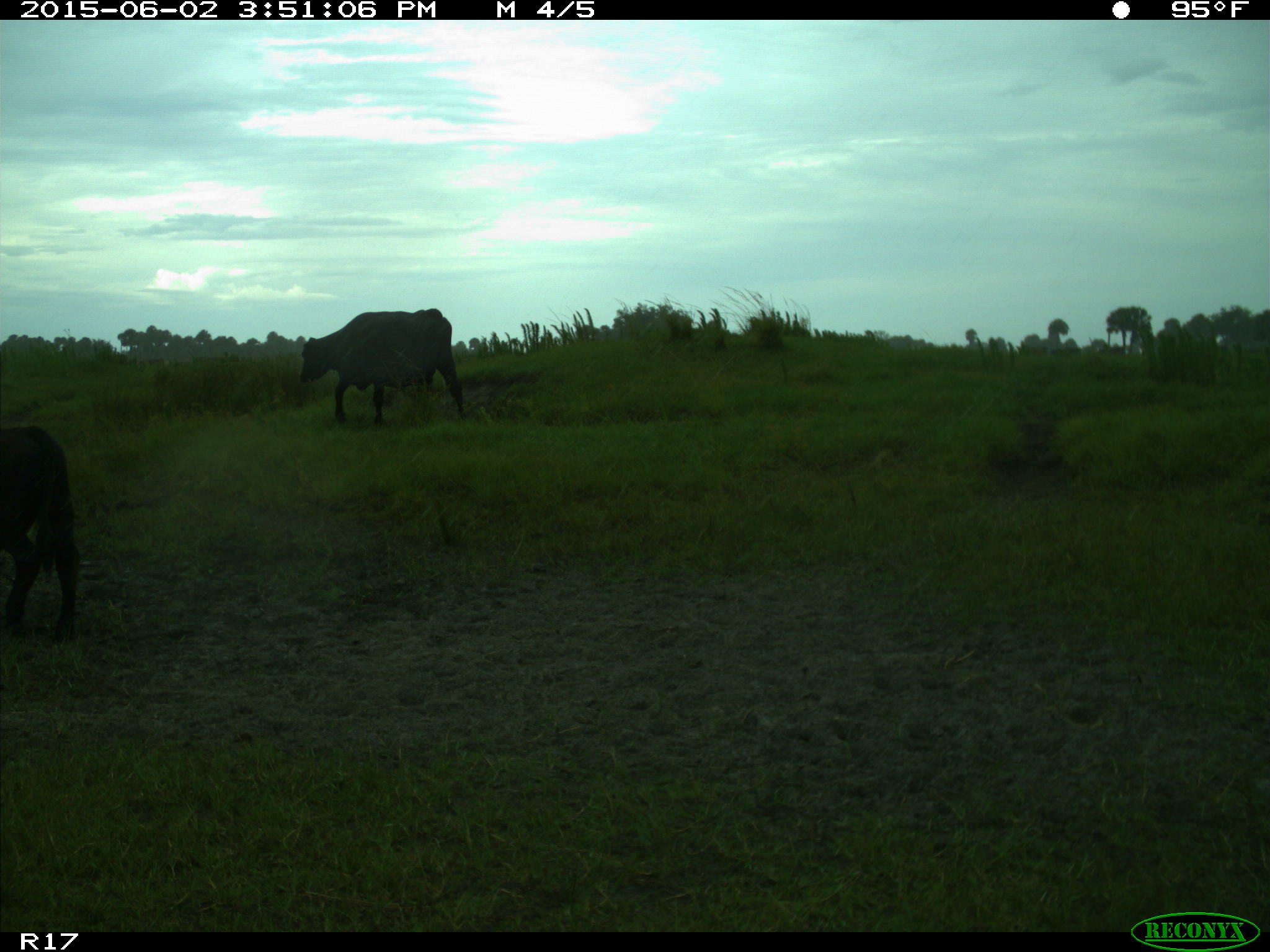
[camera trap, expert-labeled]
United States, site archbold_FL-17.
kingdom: Animalia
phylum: Chordata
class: Mammalia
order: Artiodactyla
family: Bovidae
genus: Bos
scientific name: Bos taurus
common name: domestic cow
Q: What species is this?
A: Bos taurus (domestic cow).